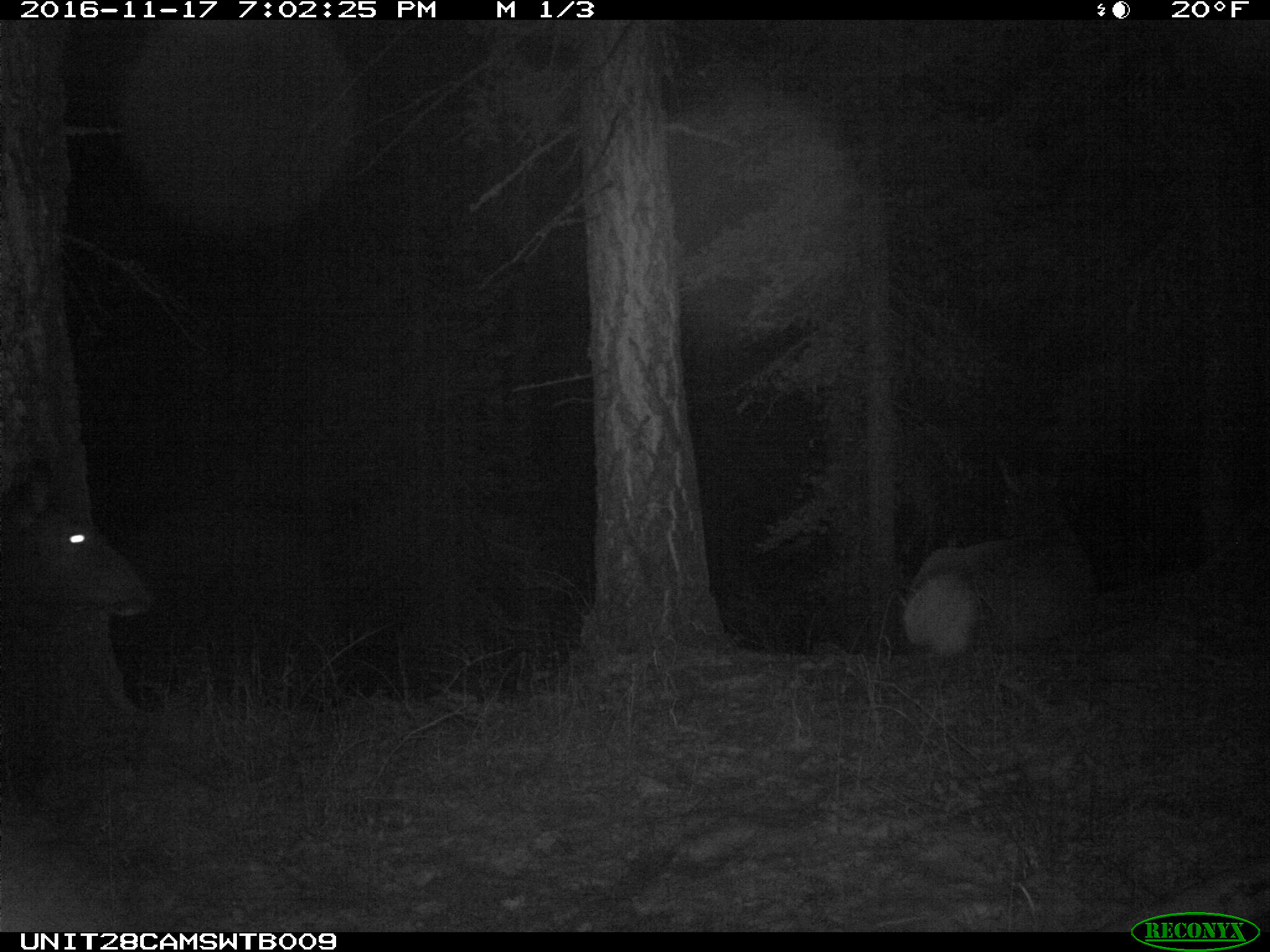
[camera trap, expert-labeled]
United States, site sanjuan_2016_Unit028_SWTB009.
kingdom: Animalia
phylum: Chordata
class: Mammalia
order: Artiodactyla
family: Cervidae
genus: Cervus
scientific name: Cervus elaphus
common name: red deer